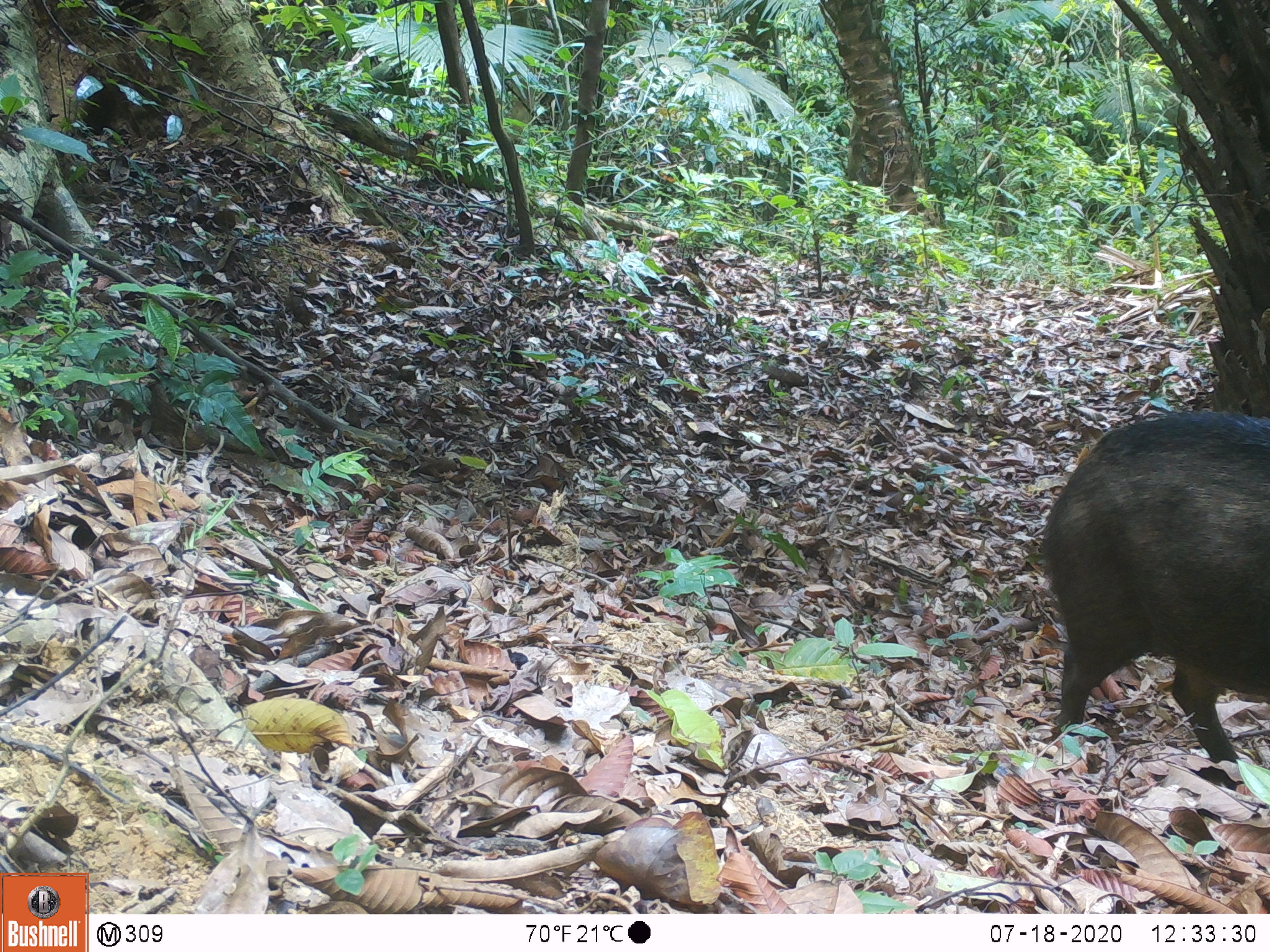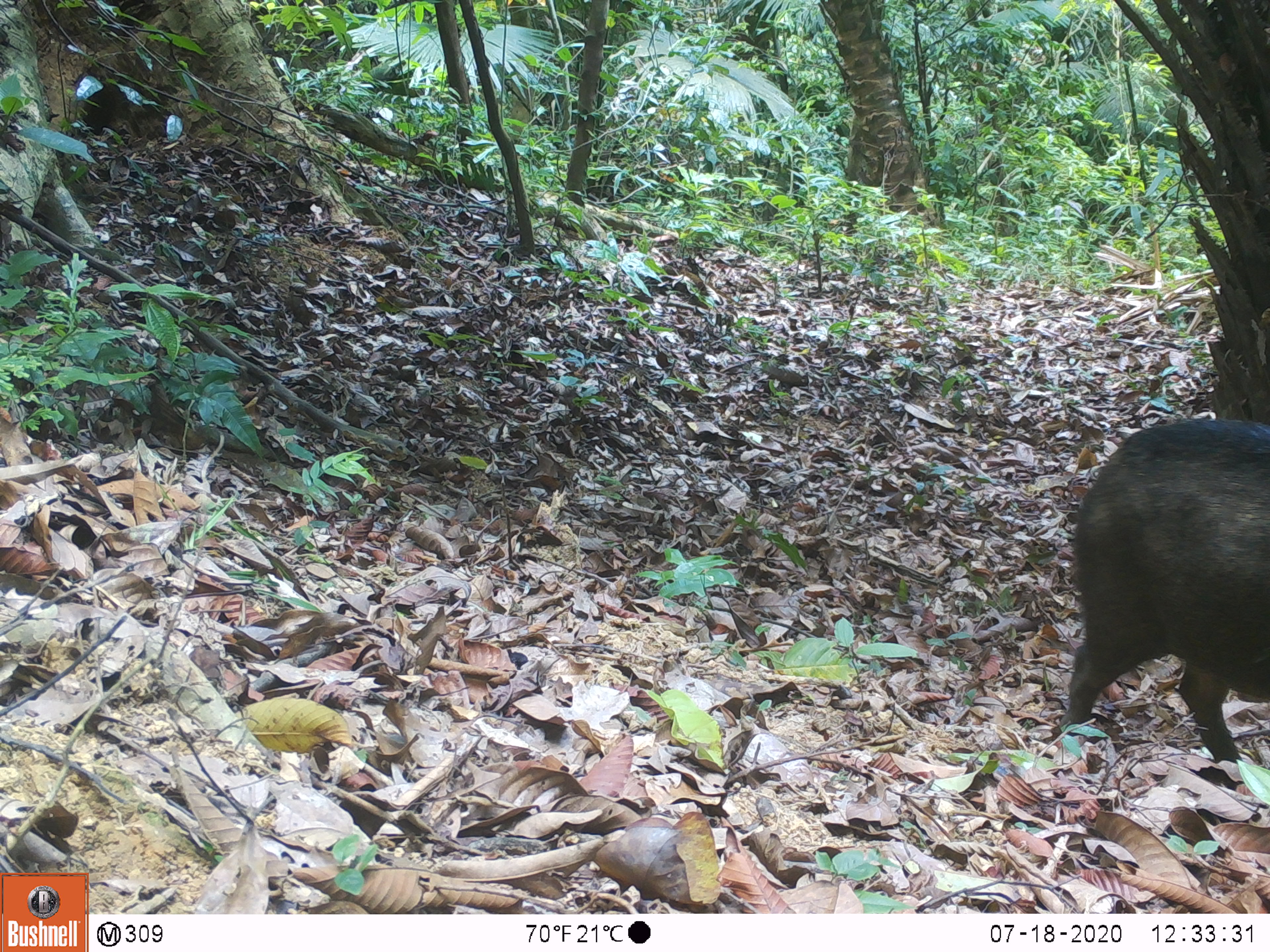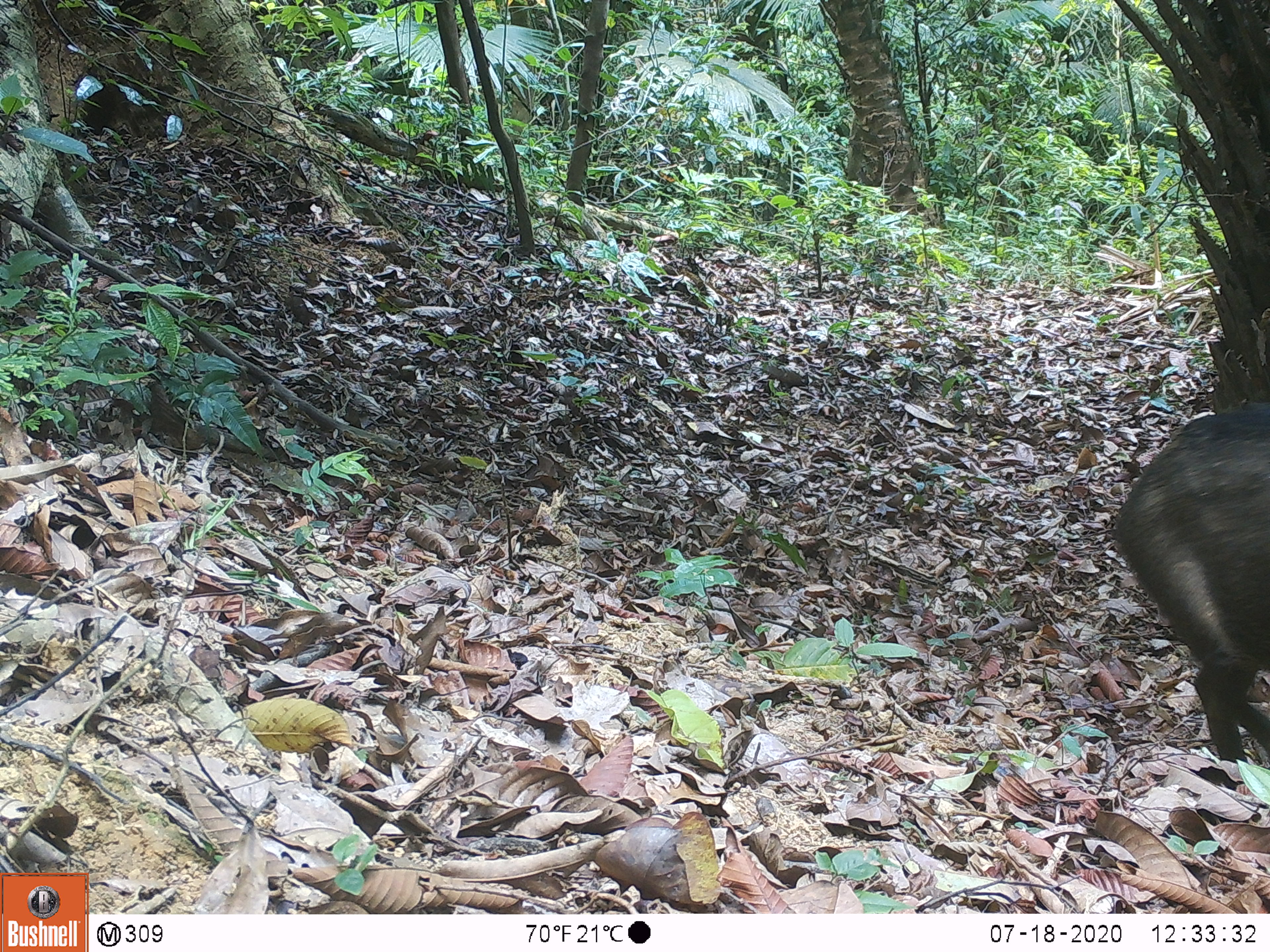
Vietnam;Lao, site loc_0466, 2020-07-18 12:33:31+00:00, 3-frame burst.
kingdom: Animalia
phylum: Chordata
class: Mammalia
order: Artiodactyla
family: Suidae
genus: Sus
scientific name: Sus scrofa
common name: eurasian wild pig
Eurasian wild pig (Sus scrofa). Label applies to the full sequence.